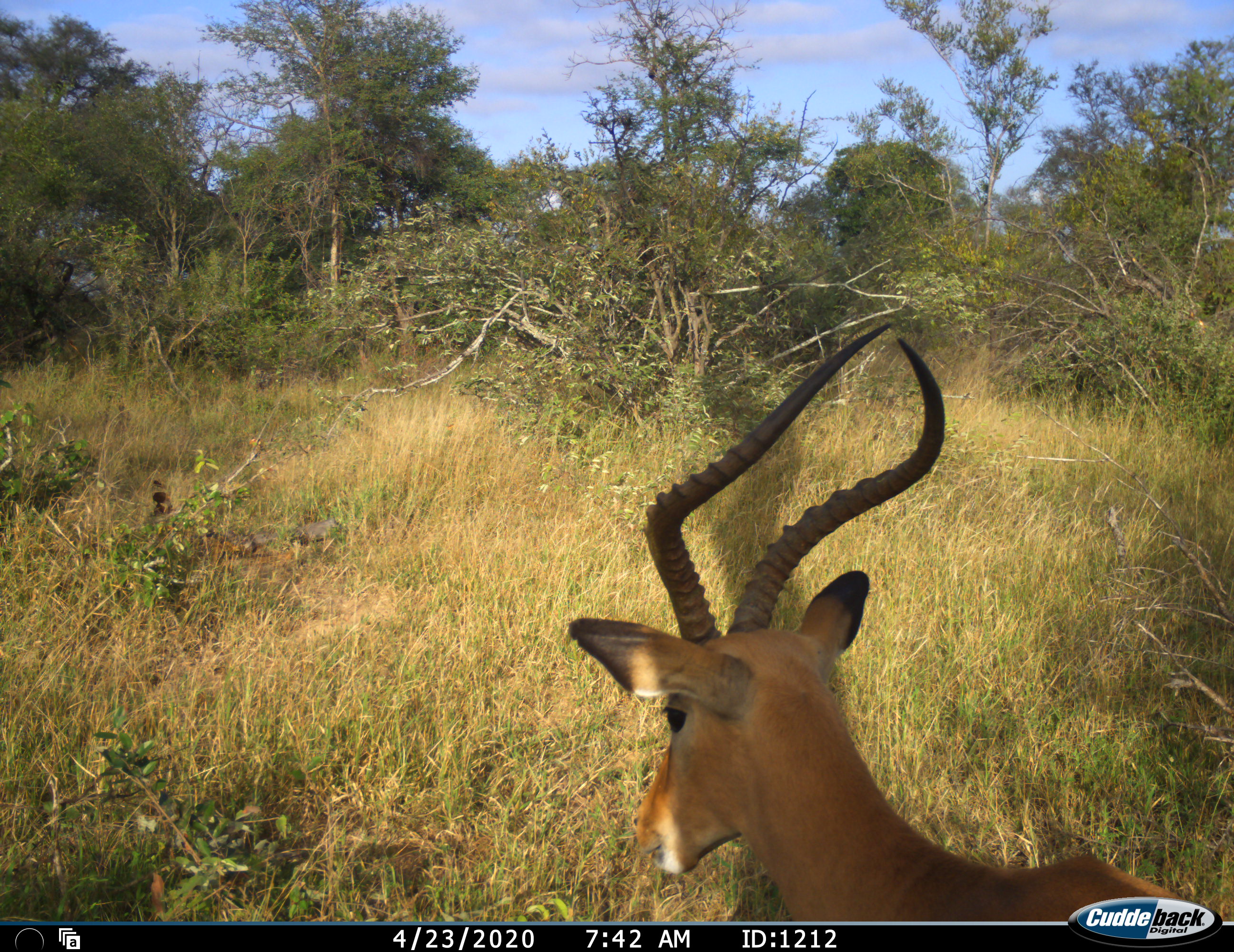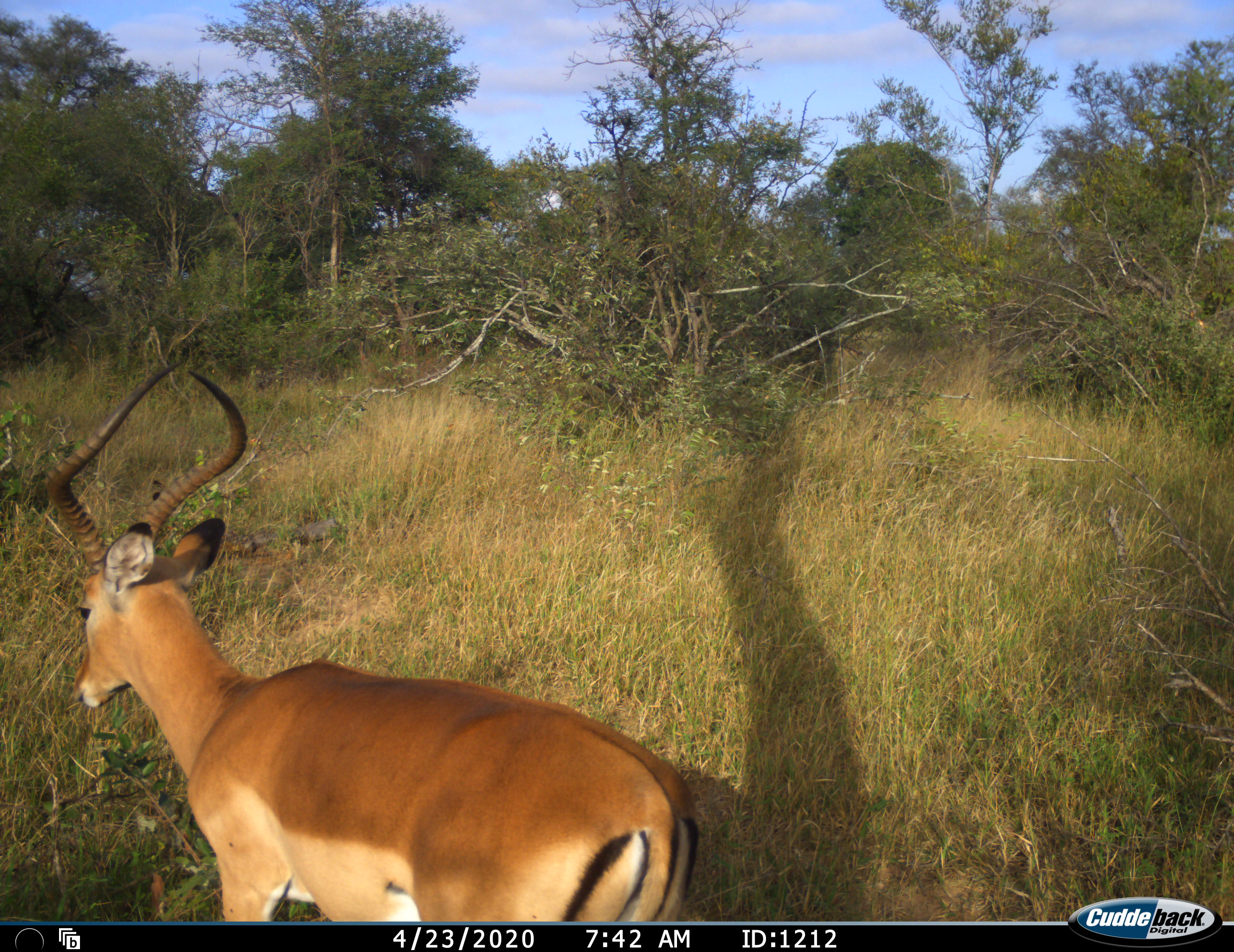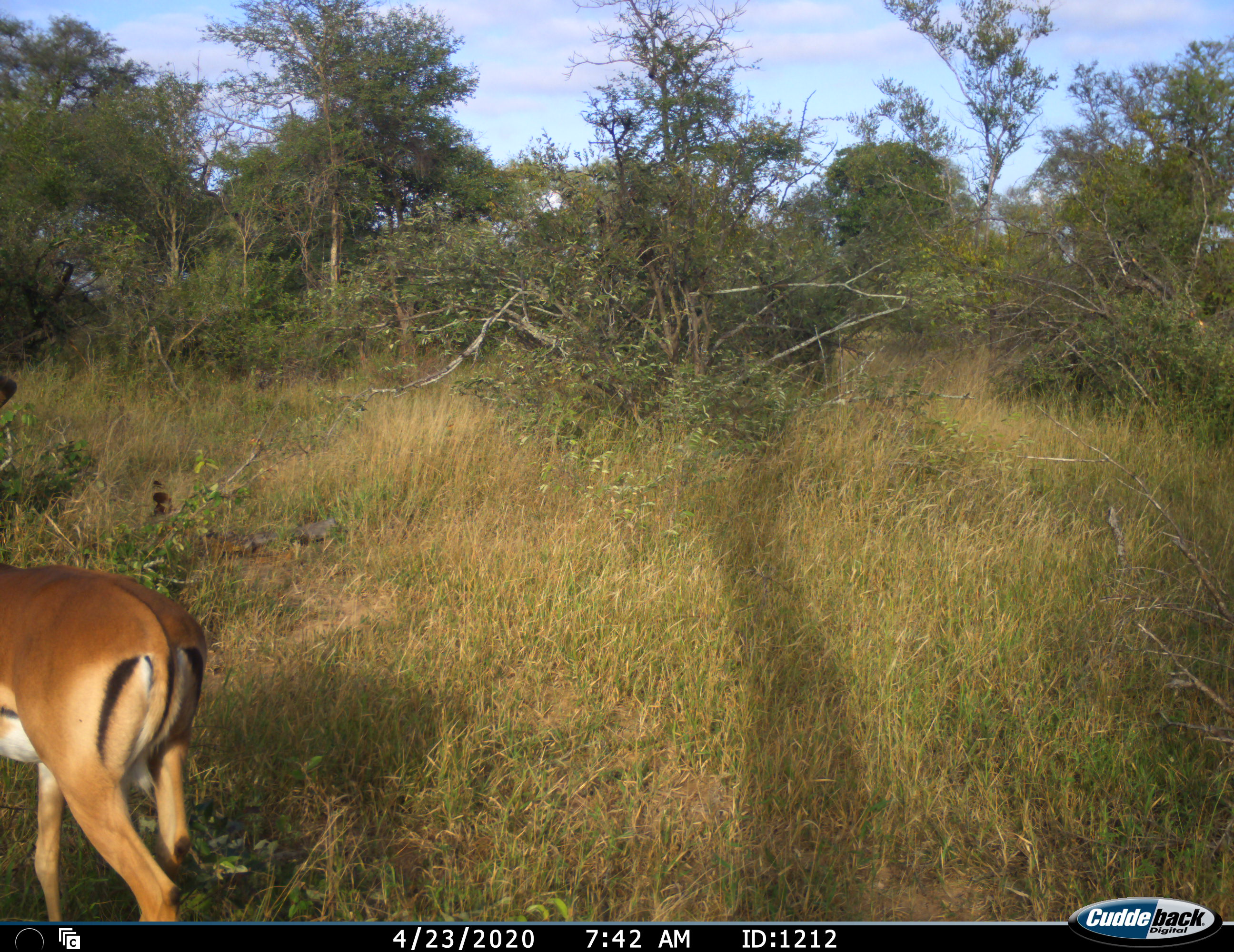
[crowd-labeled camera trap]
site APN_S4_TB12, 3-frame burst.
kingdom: Animalia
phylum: Chordata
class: Mammalia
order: Artiodactyla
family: Bovidae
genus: Aepyceros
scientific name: Aepyceros melampus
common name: impala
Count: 1.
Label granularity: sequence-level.